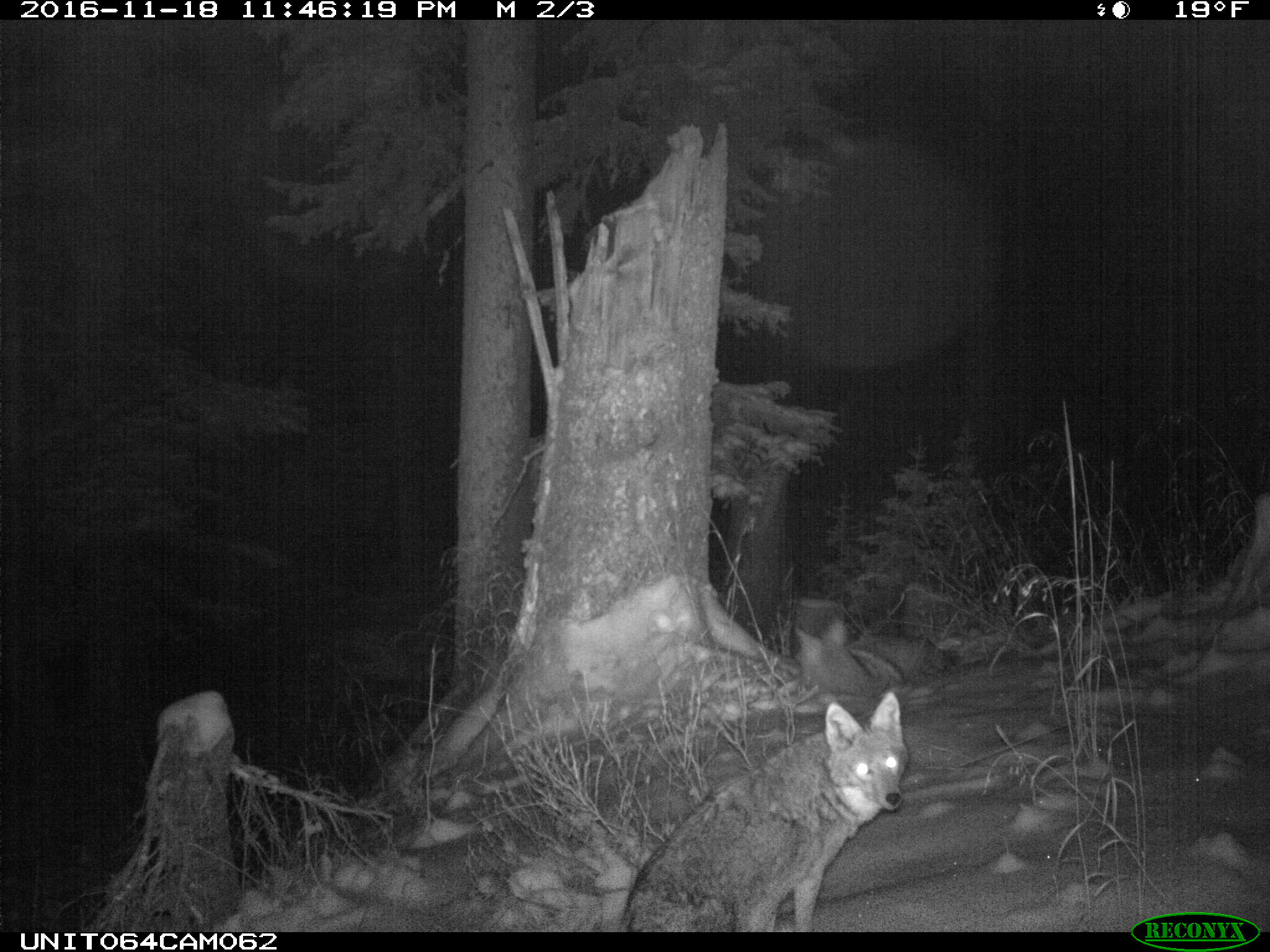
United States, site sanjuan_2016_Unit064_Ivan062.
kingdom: Animalia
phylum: Chordata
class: Mammalia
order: Carnivora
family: Canidae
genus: Canis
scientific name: Canis latrans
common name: coyote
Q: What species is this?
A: Canis latrans (coyote).